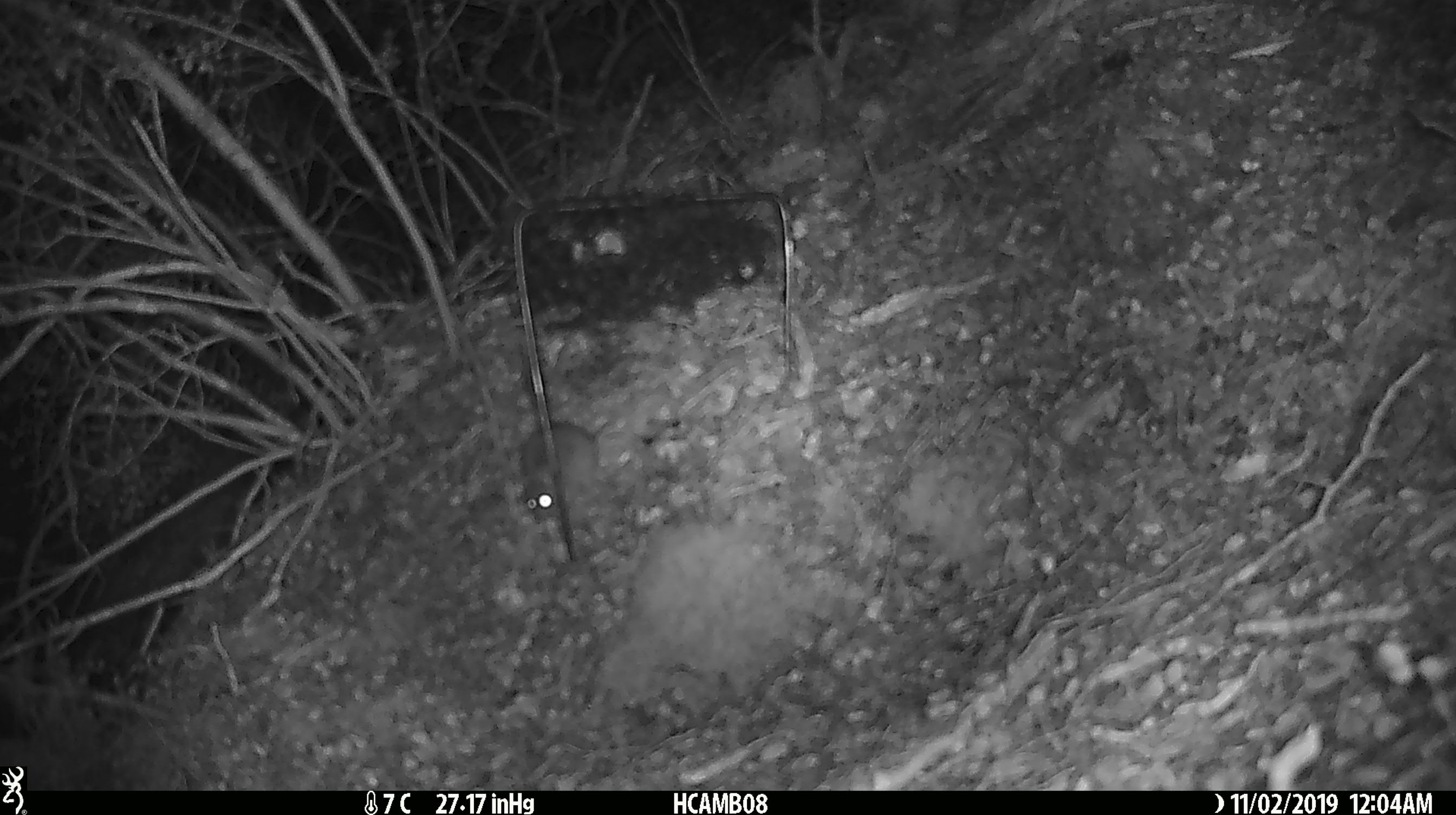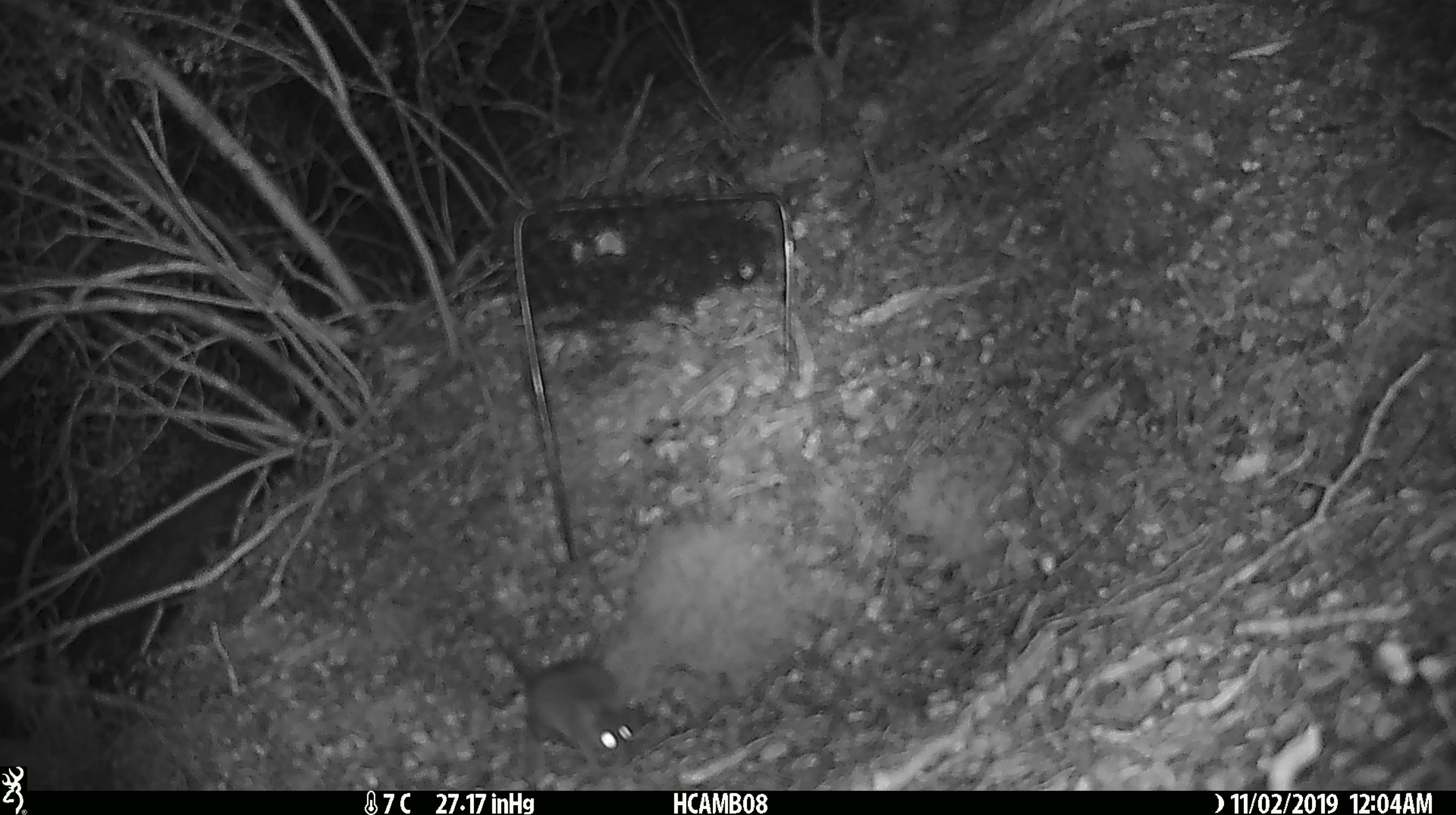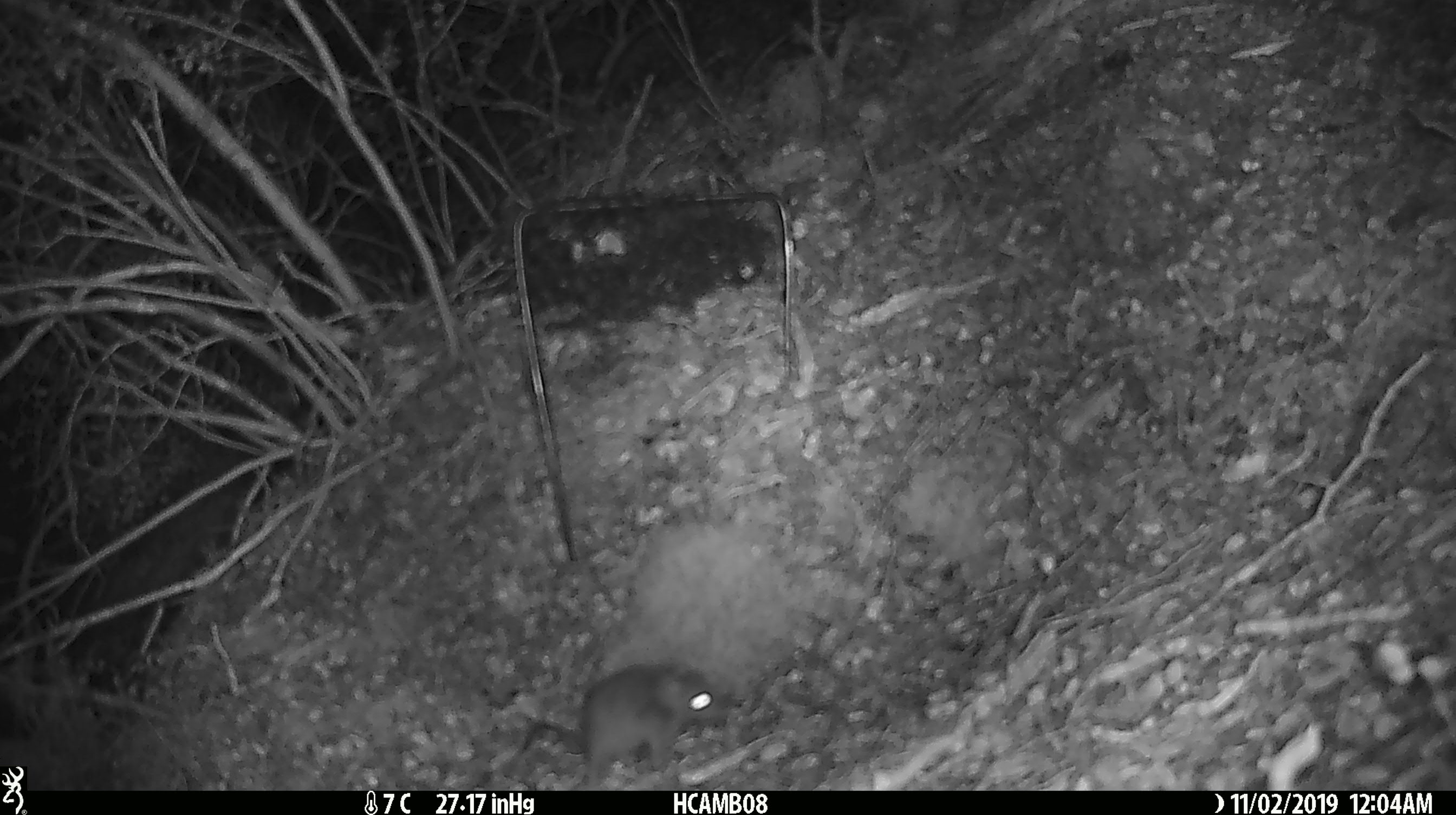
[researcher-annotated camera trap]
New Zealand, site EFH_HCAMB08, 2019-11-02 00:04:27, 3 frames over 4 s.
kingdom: Animalia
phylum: Chordata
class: Mammalia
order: Rodentia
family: Muridae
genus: Mus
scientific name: Mus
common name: mouse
Mouse (Mus).